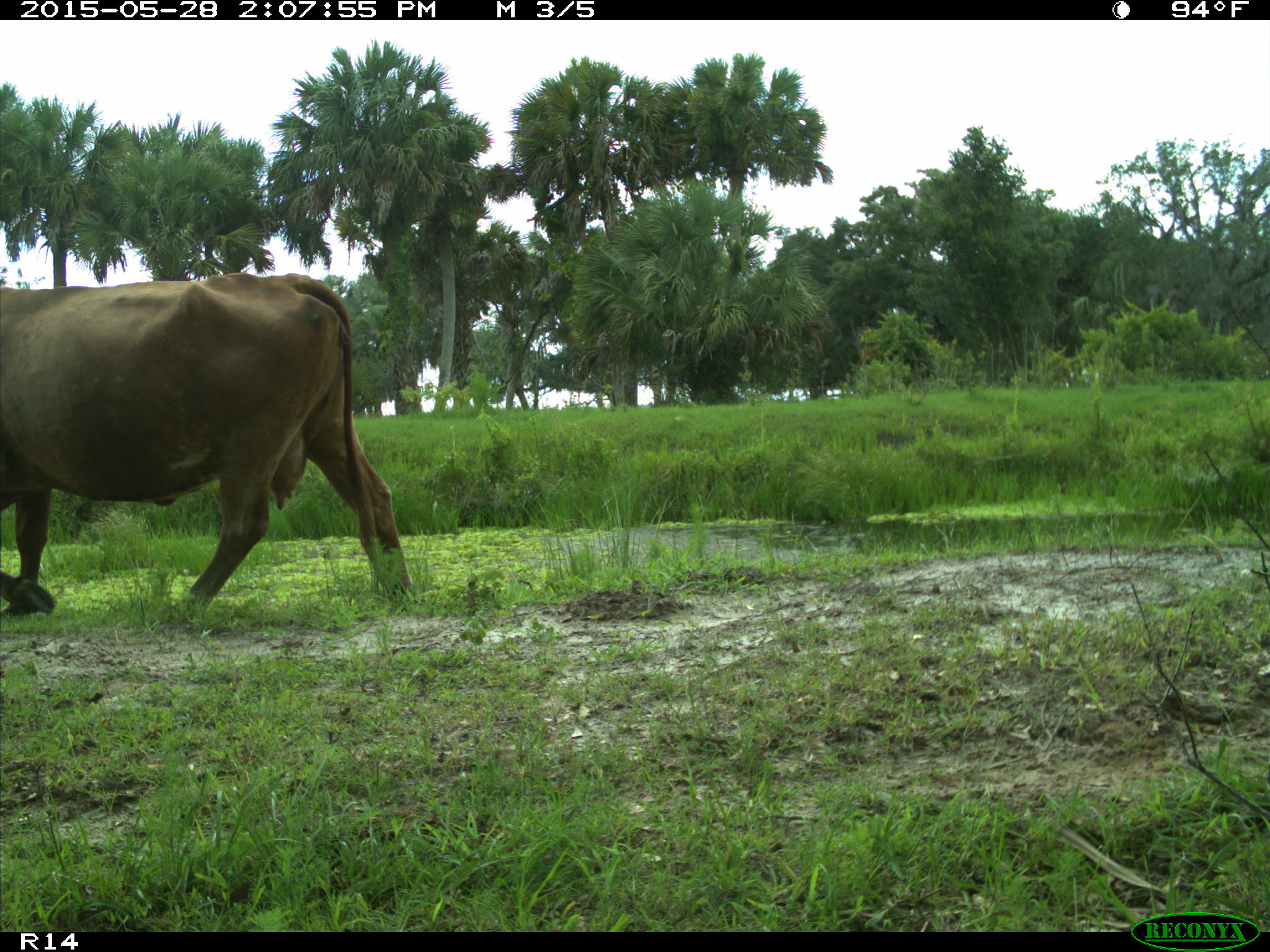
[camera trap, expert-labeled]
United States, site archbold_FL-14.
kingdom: Animalia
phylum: Chordata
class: Mammalia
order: Artiodactyla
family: Bovidae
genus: Bos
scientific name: Bos taurus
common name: domestic cow